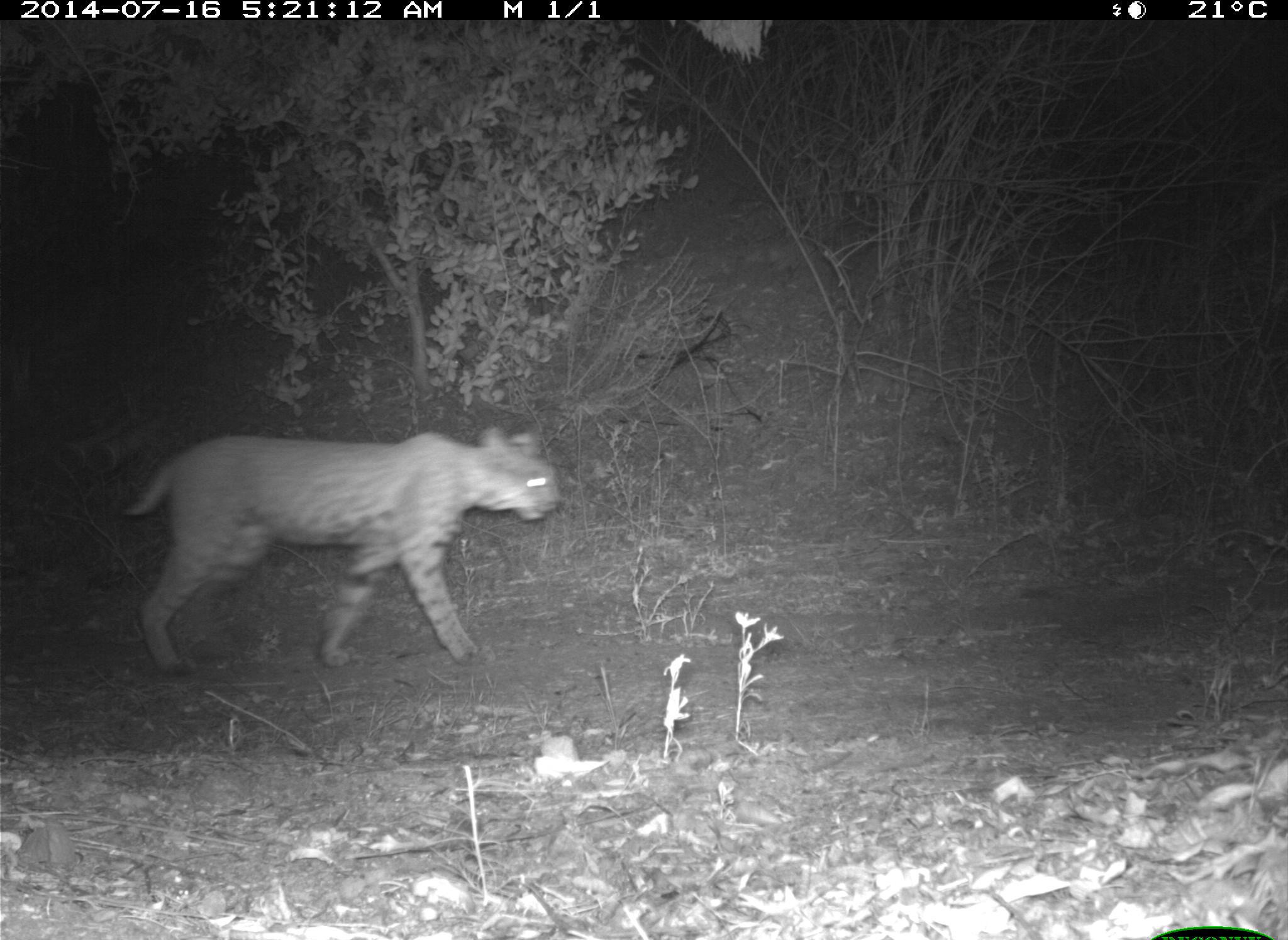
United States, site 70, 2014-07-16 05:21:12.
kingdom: Animalia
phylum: Chordata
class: Mammalia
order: Carnivora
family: Felidae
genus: Lynx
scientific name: Lynx rufus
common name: bobcat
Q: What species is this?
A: Bobcat (Lynx rufus).